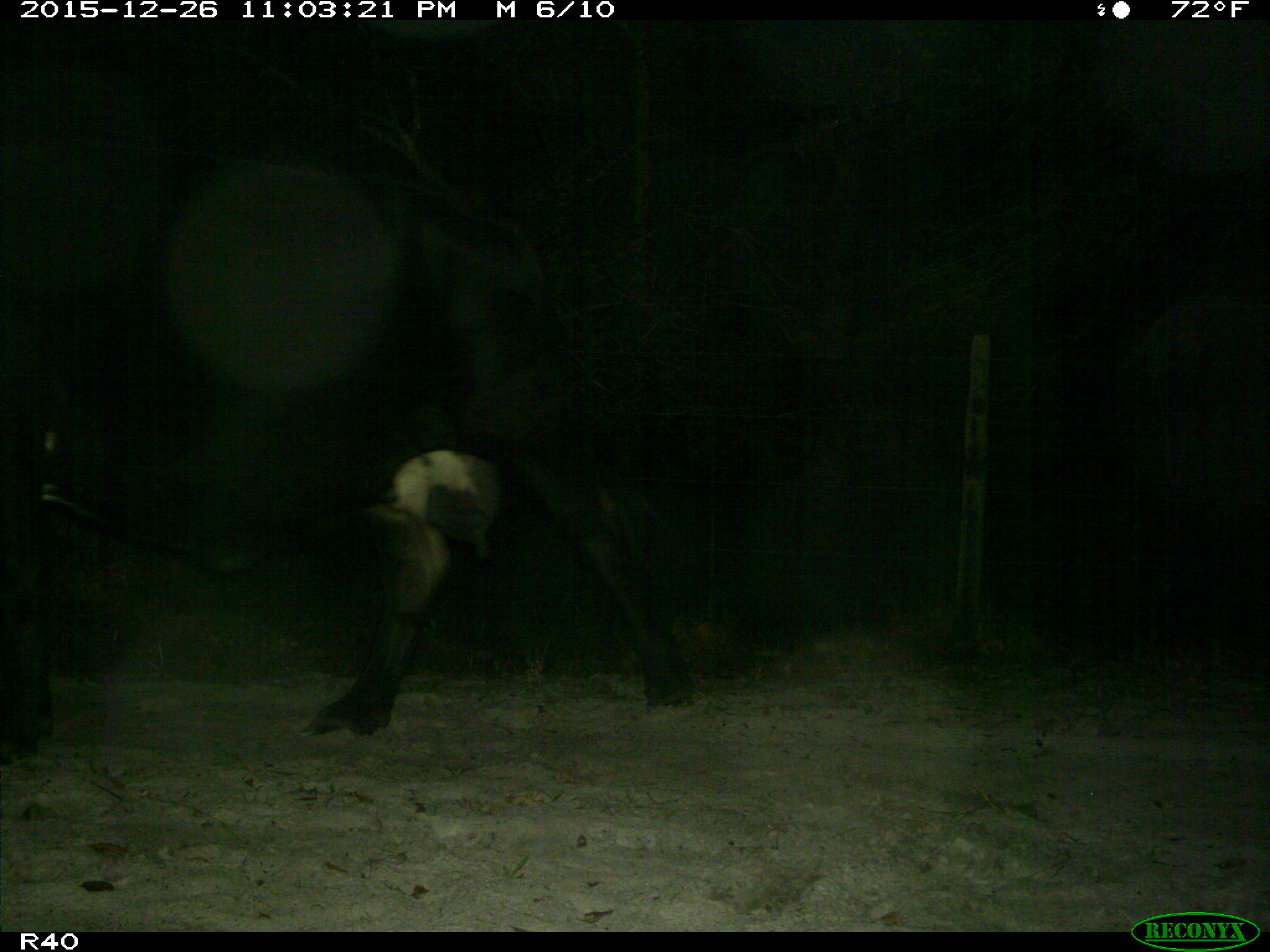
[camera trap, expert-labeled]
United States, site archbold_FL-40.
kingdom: Animalia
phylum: Chordata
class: Mammalia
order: Artiodactyla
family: Bovidae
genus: Bos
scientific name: Bos taurus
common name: domestic cow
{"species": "Bos taurus (domestic cow)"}